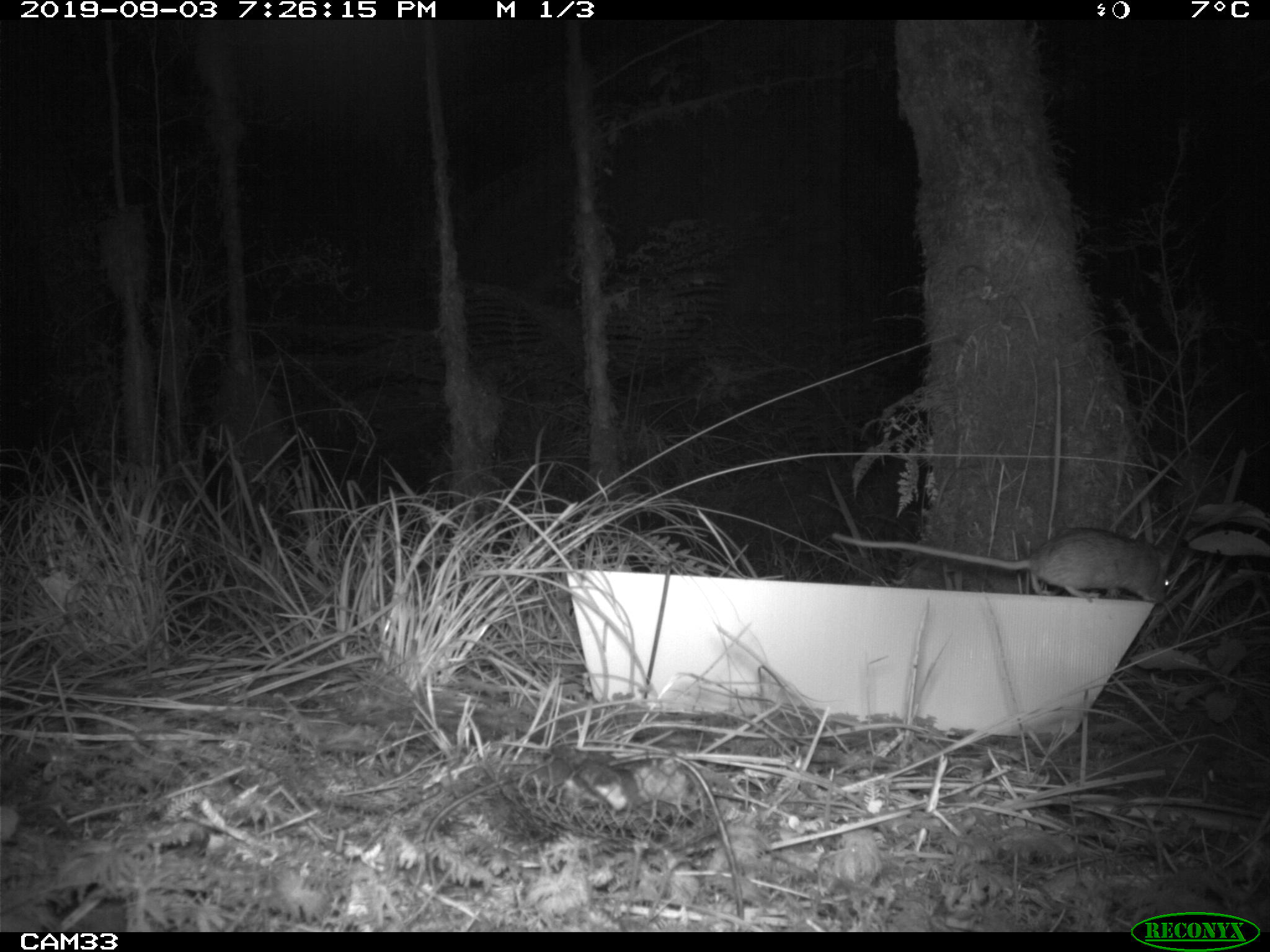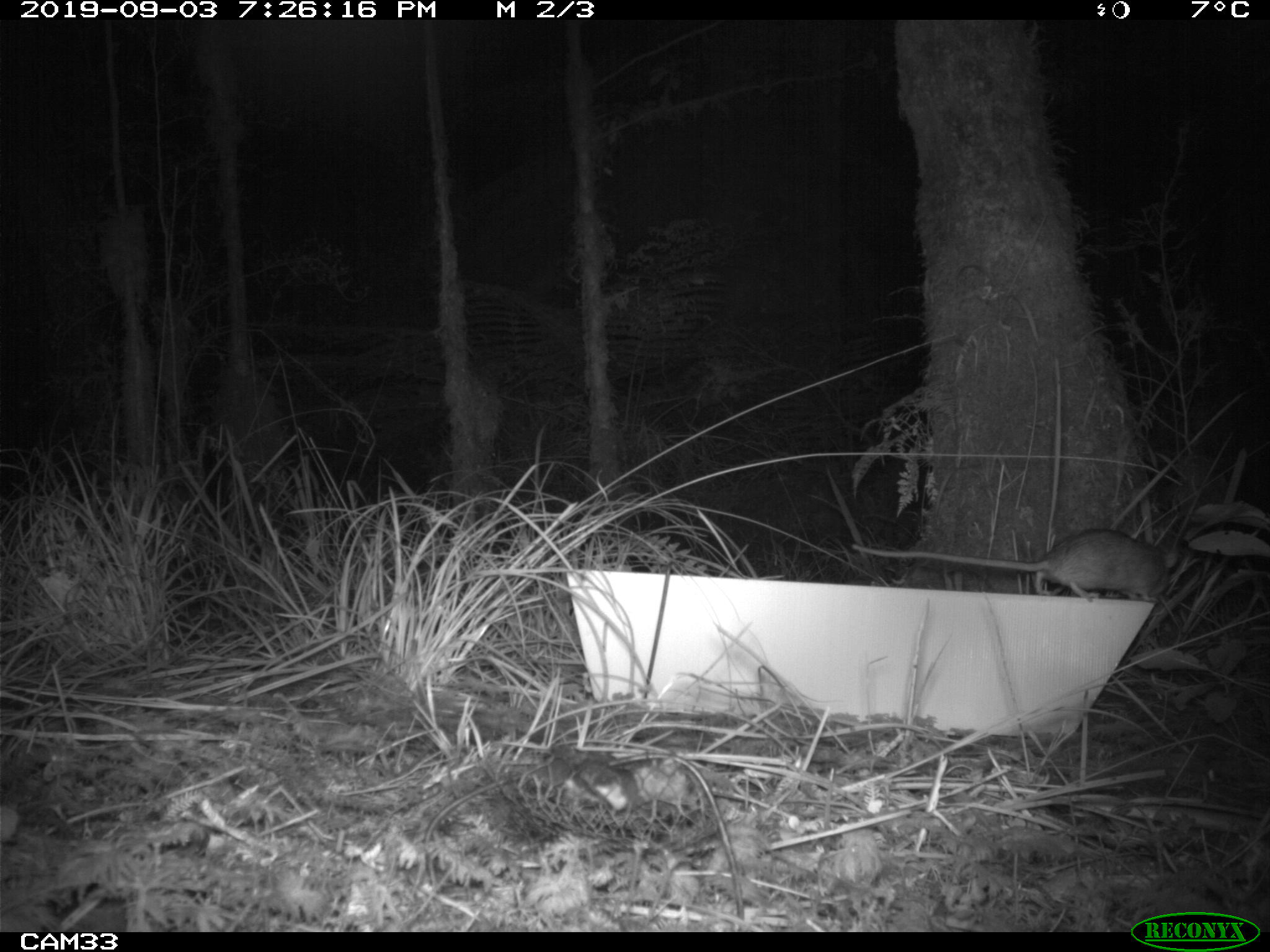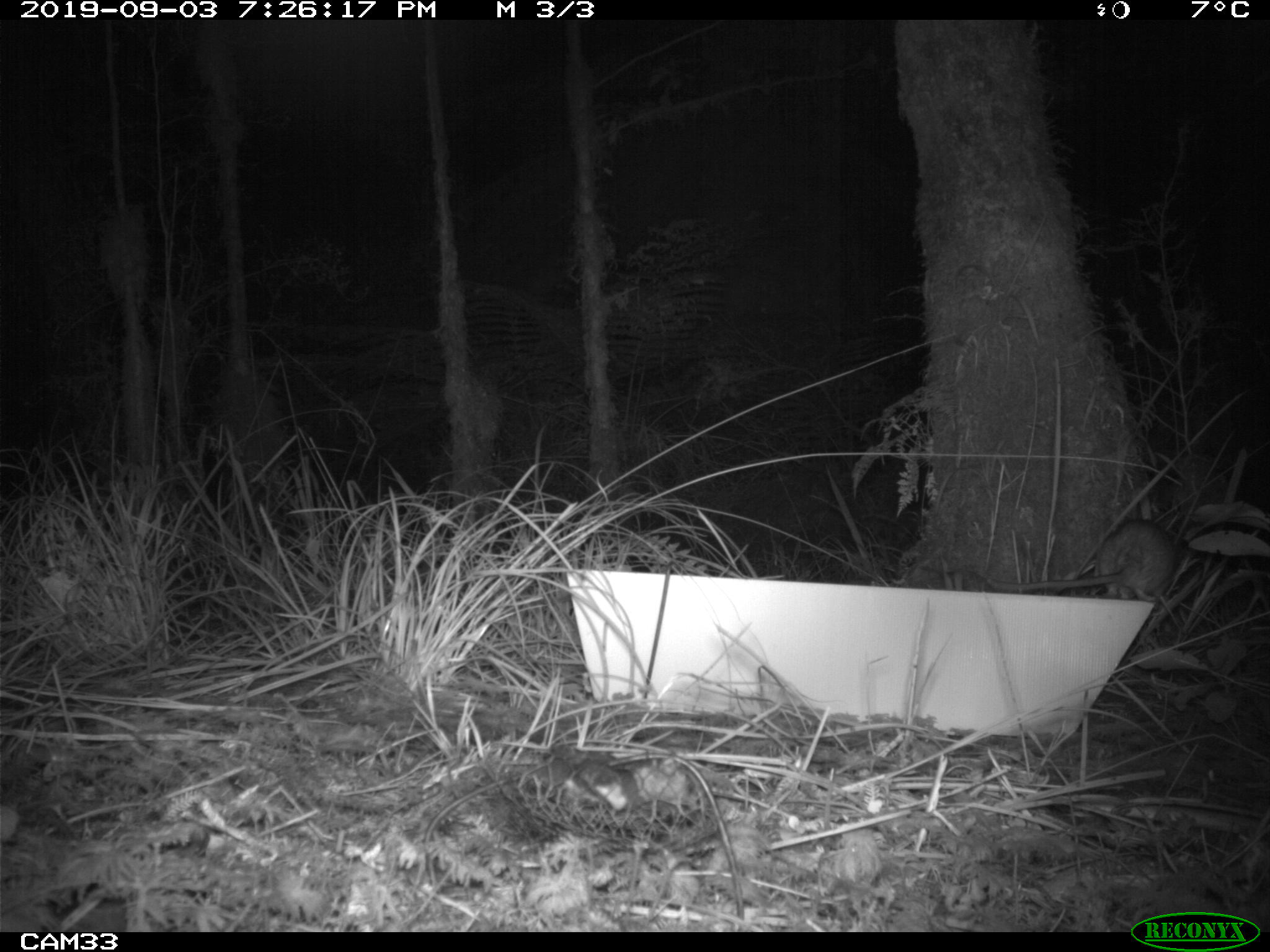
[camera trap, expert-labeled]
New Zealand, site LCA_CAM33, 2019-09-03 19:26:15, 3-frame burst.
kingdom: Animalia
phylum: Chordata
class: Mammalia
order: Rodentia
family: Muridae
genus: Rattus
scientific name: Rattus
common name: rat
Rat (Rattus).